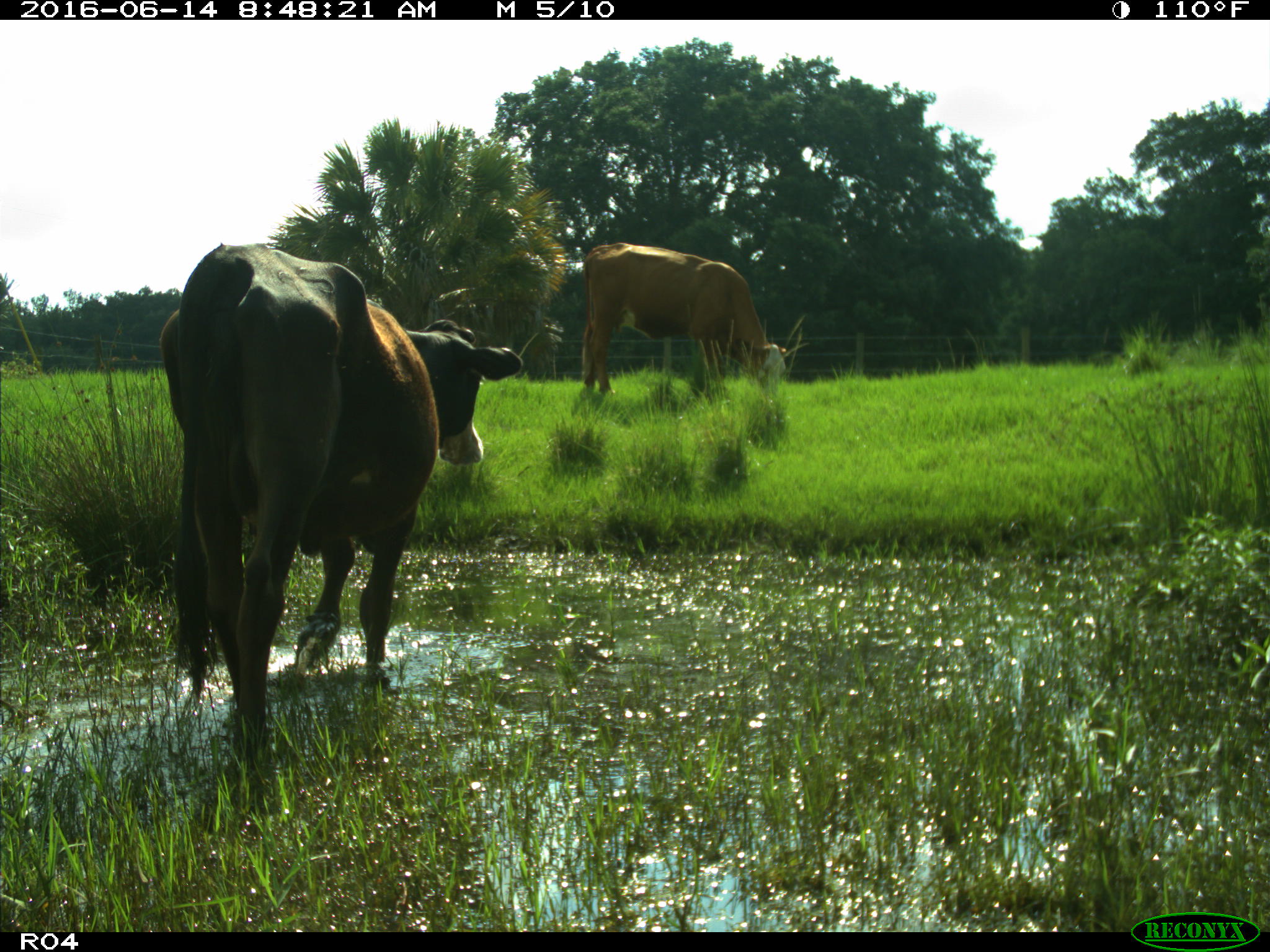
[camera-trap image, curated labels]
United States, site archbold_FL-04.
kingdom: Animalia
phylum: Chordata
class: Mammalia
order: Artiodactyla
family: Bovidae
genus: Bos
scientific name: Bos taurus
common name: domestic cow